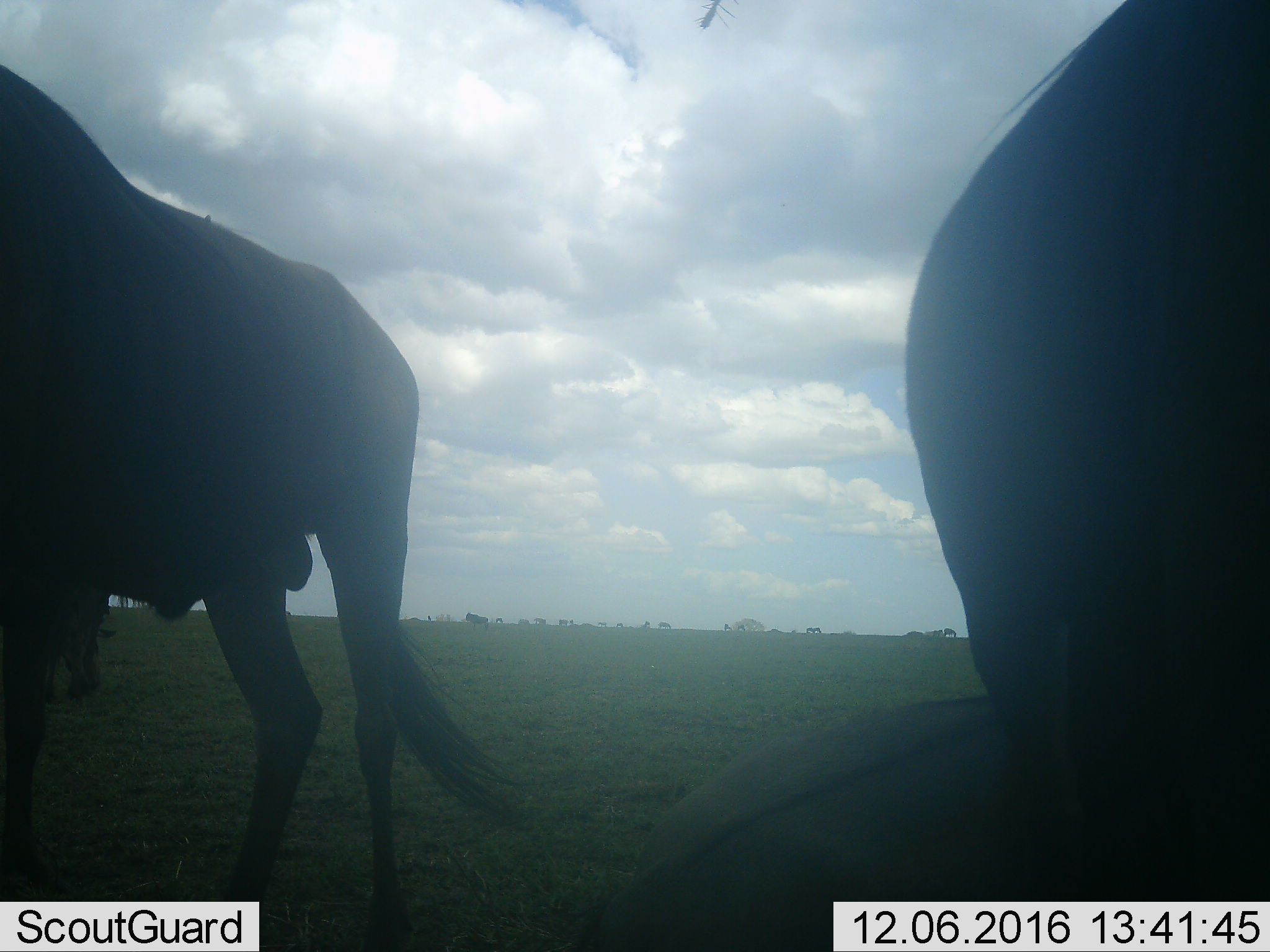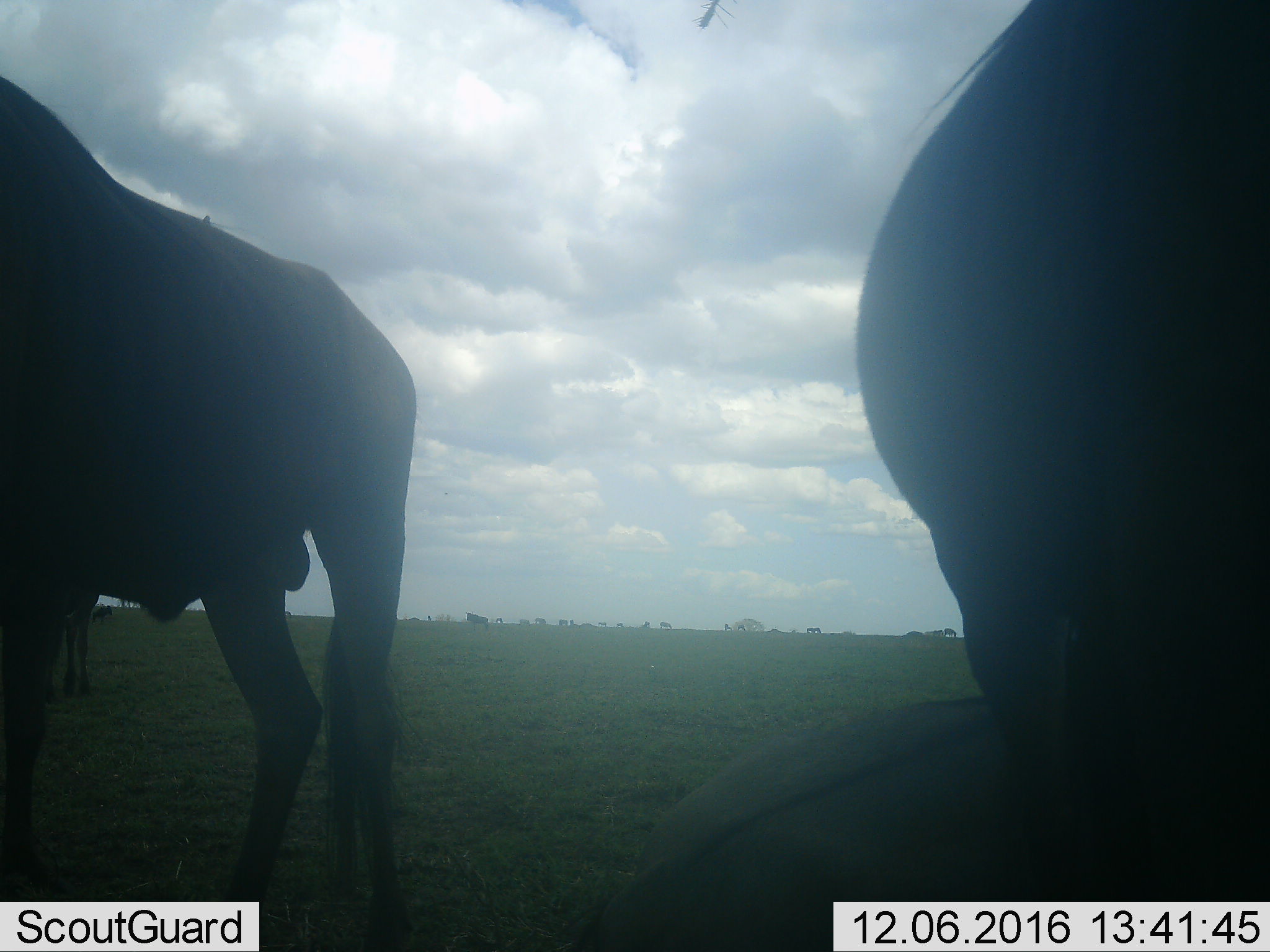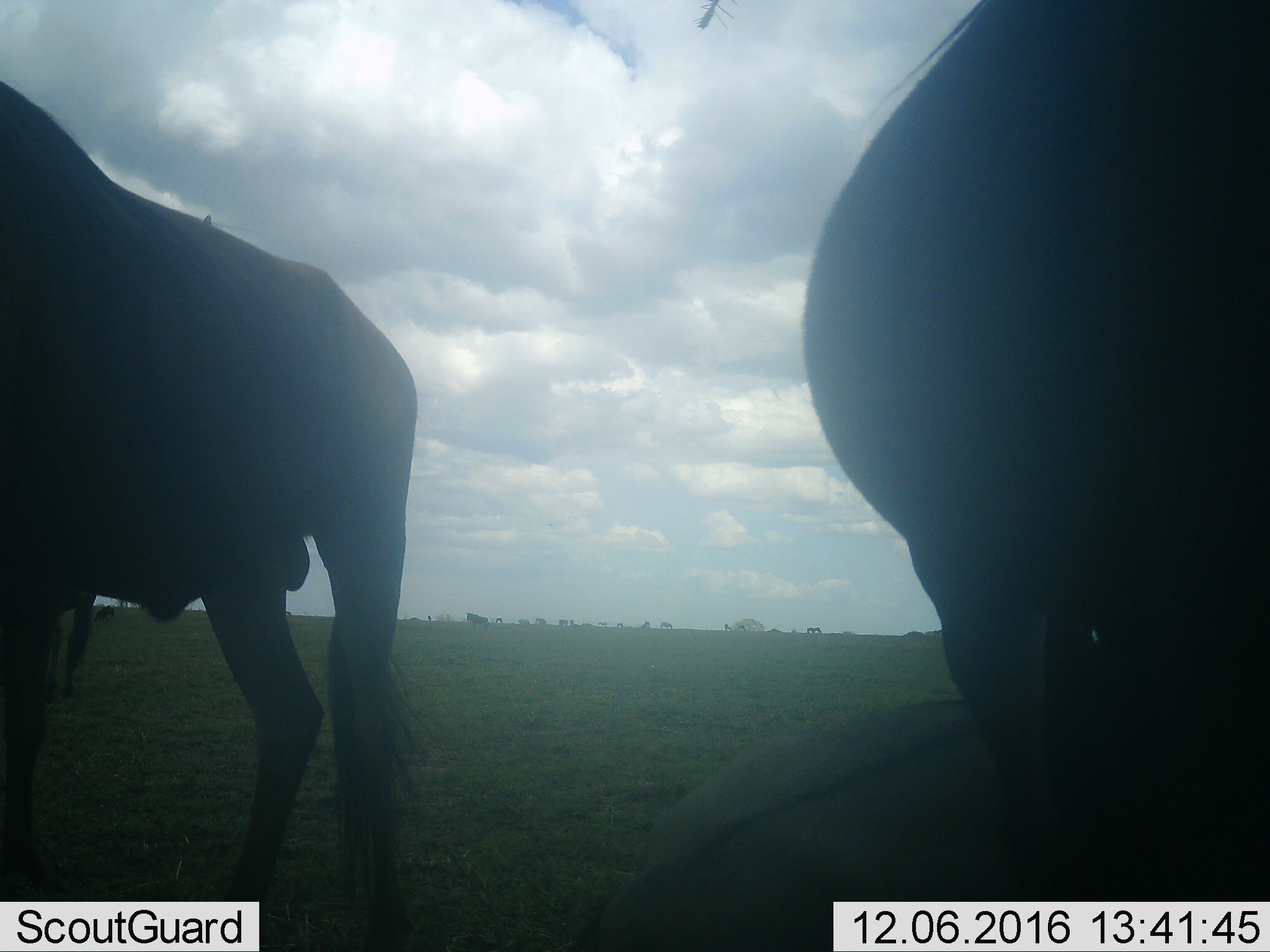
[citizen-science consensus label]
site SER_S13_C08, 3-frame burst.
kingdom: Animalia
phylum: Chordata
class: Mammalia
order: Artiodactyla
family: Bovidae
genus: Connochaetes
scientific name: Connochaetes taurinus taurinus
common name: blue wildebeest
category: wildebeestblue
Wildebeestblue (blue wildebeest) (Connochaetes taurinus taurinus), count 4. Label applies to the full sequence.